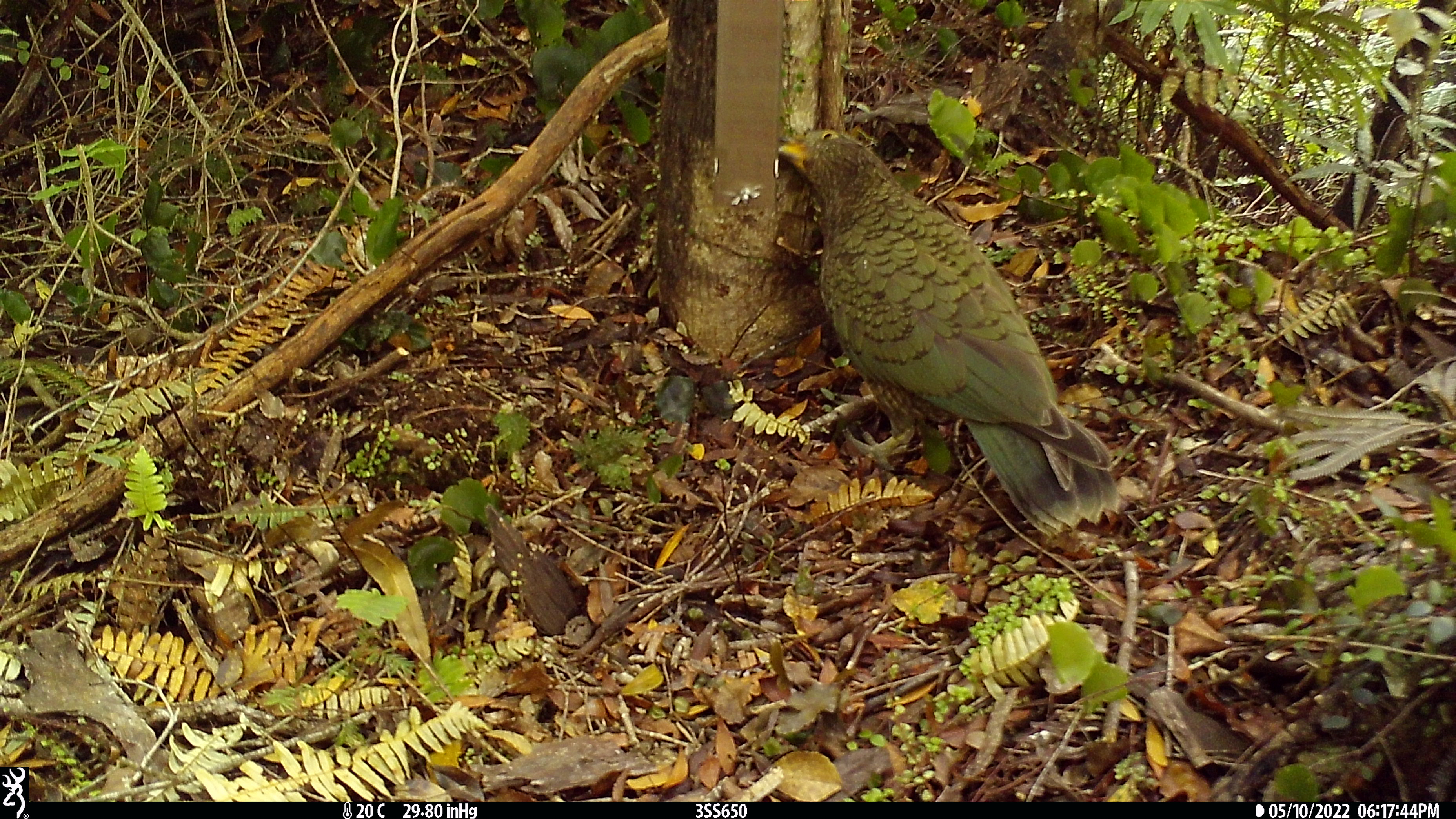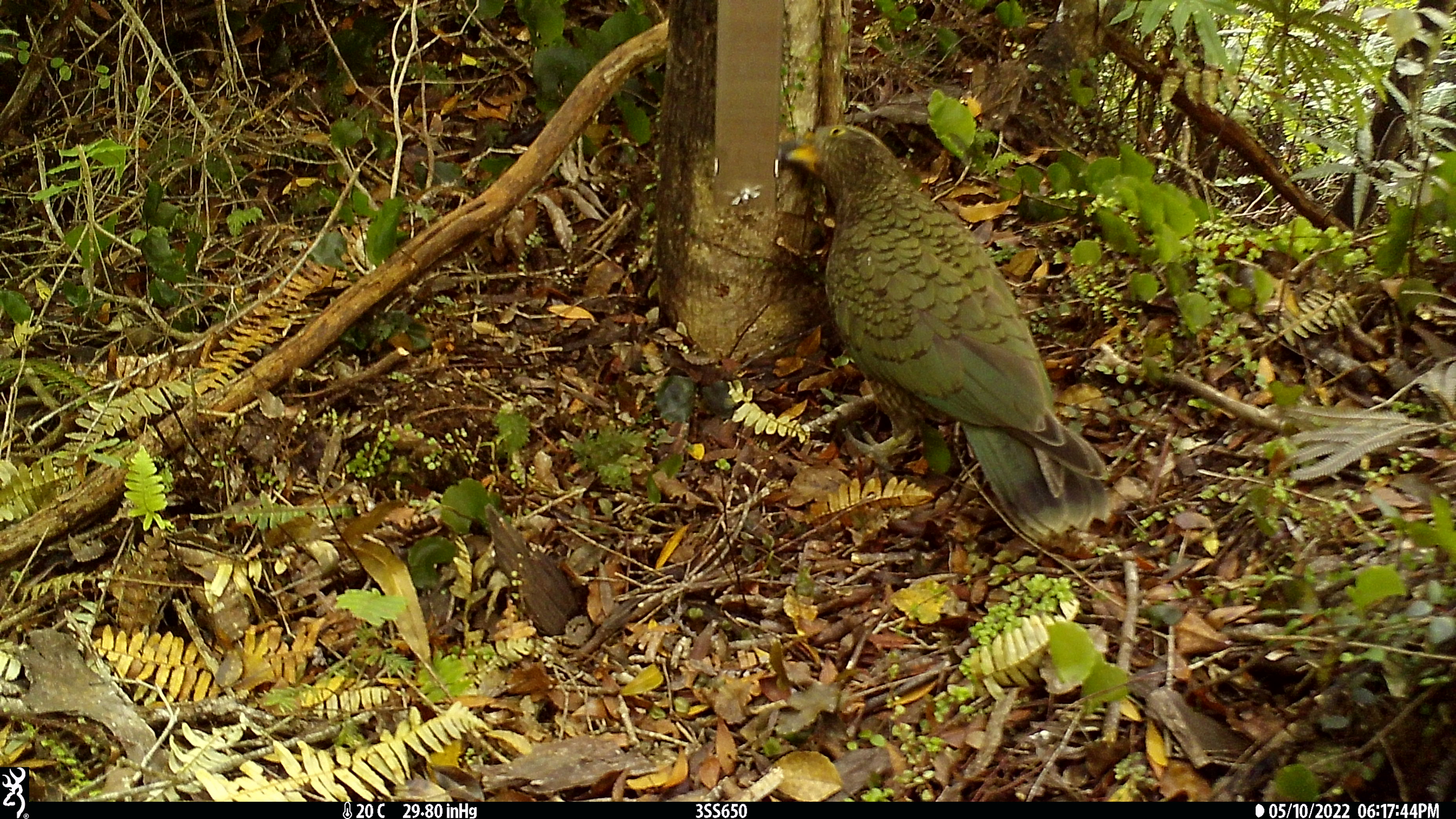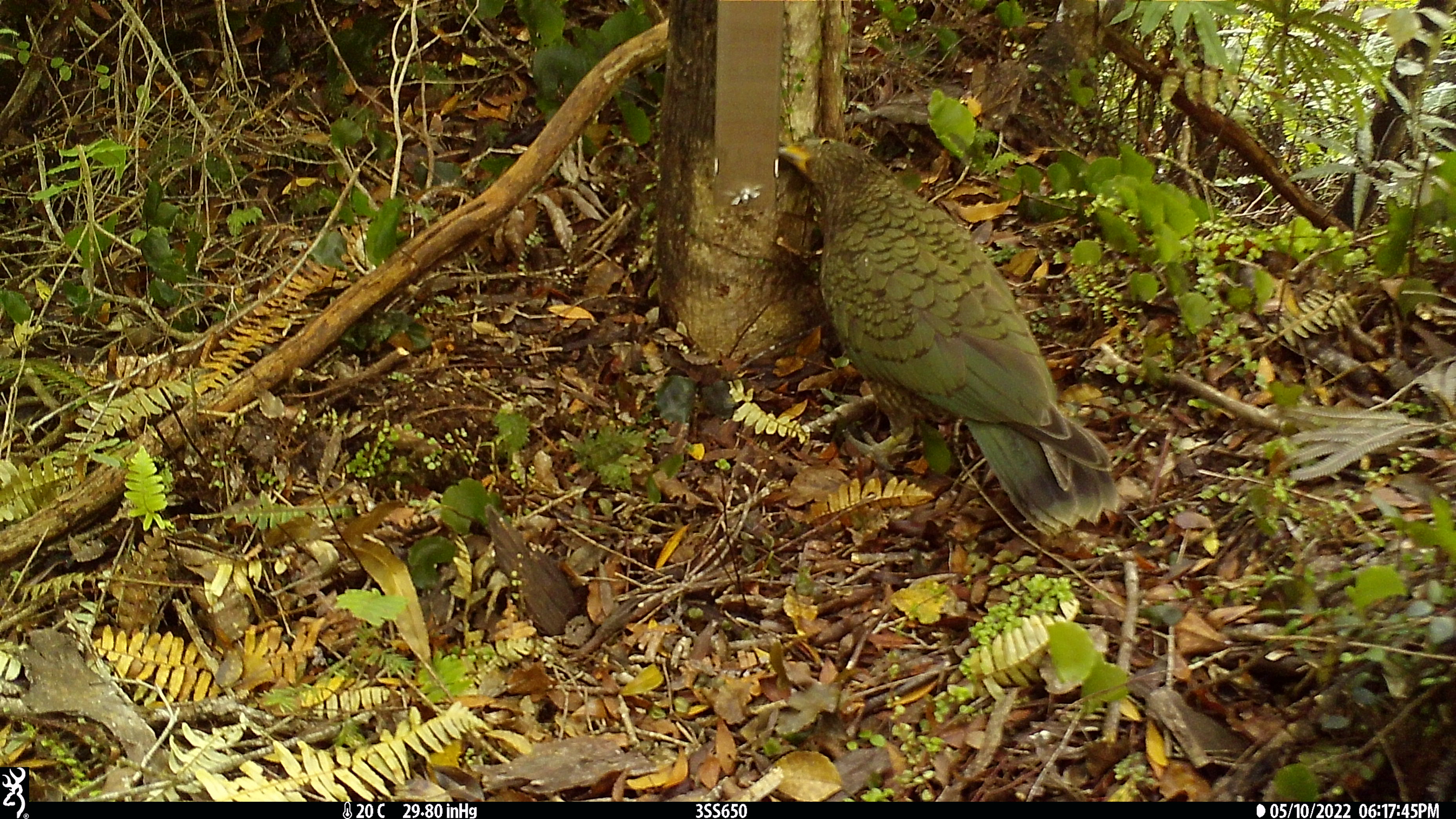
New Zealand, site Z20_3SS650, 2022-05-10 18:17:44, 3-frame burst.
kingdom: Animalia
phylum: Chordata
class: Aves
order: Psittaciformes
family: Strigopidae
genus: Nestor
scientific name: Nestor notabilis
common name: kea